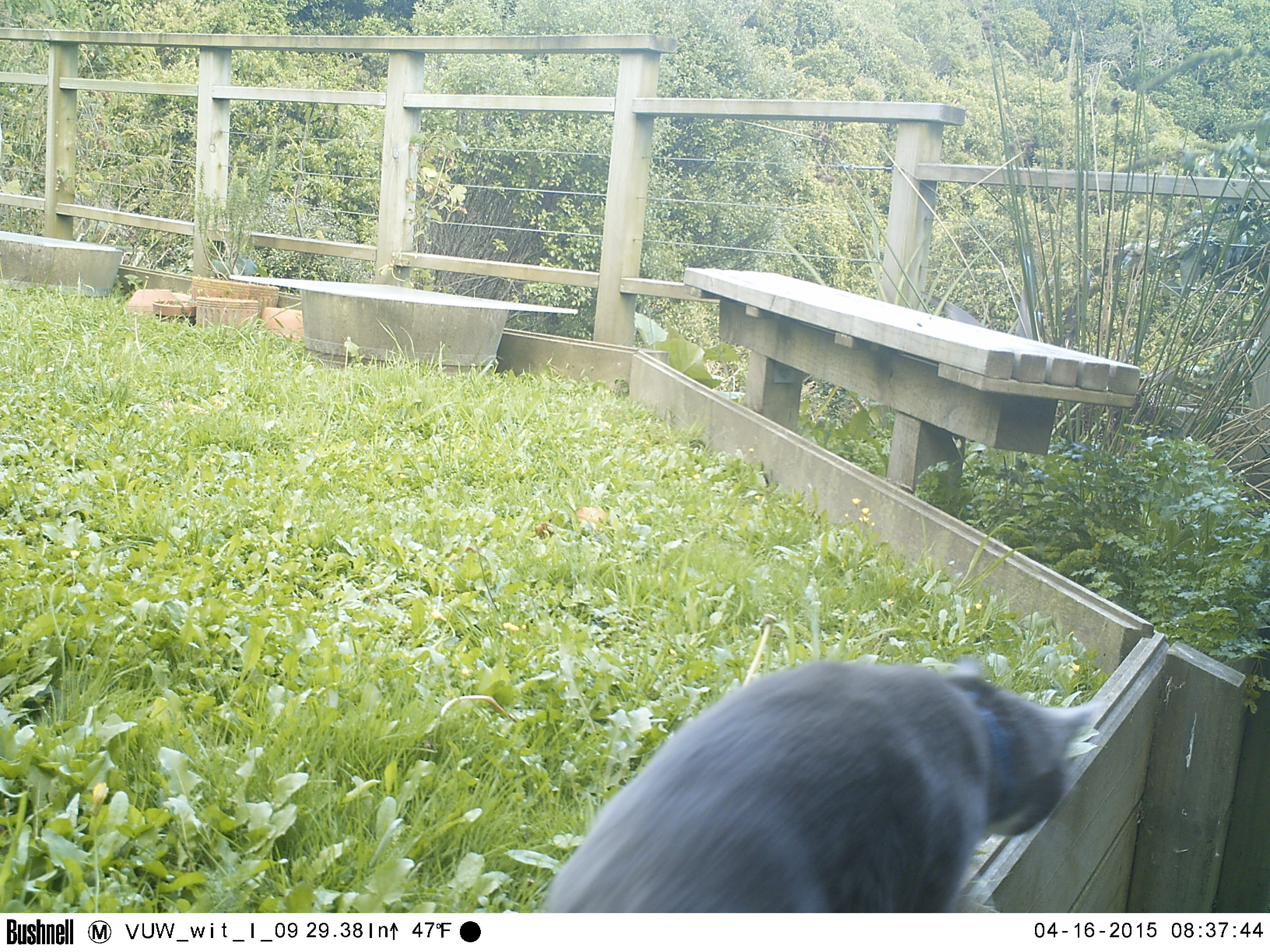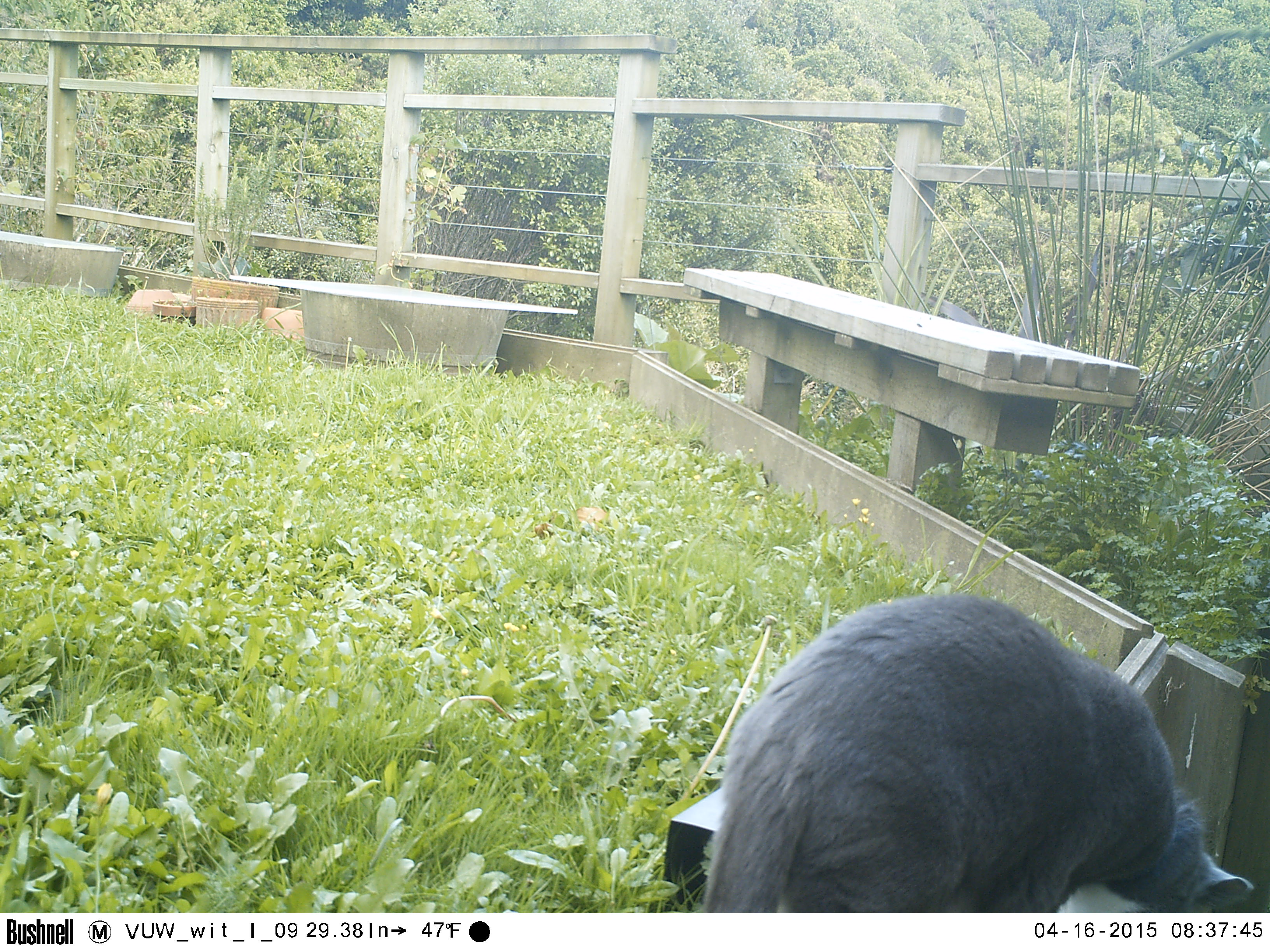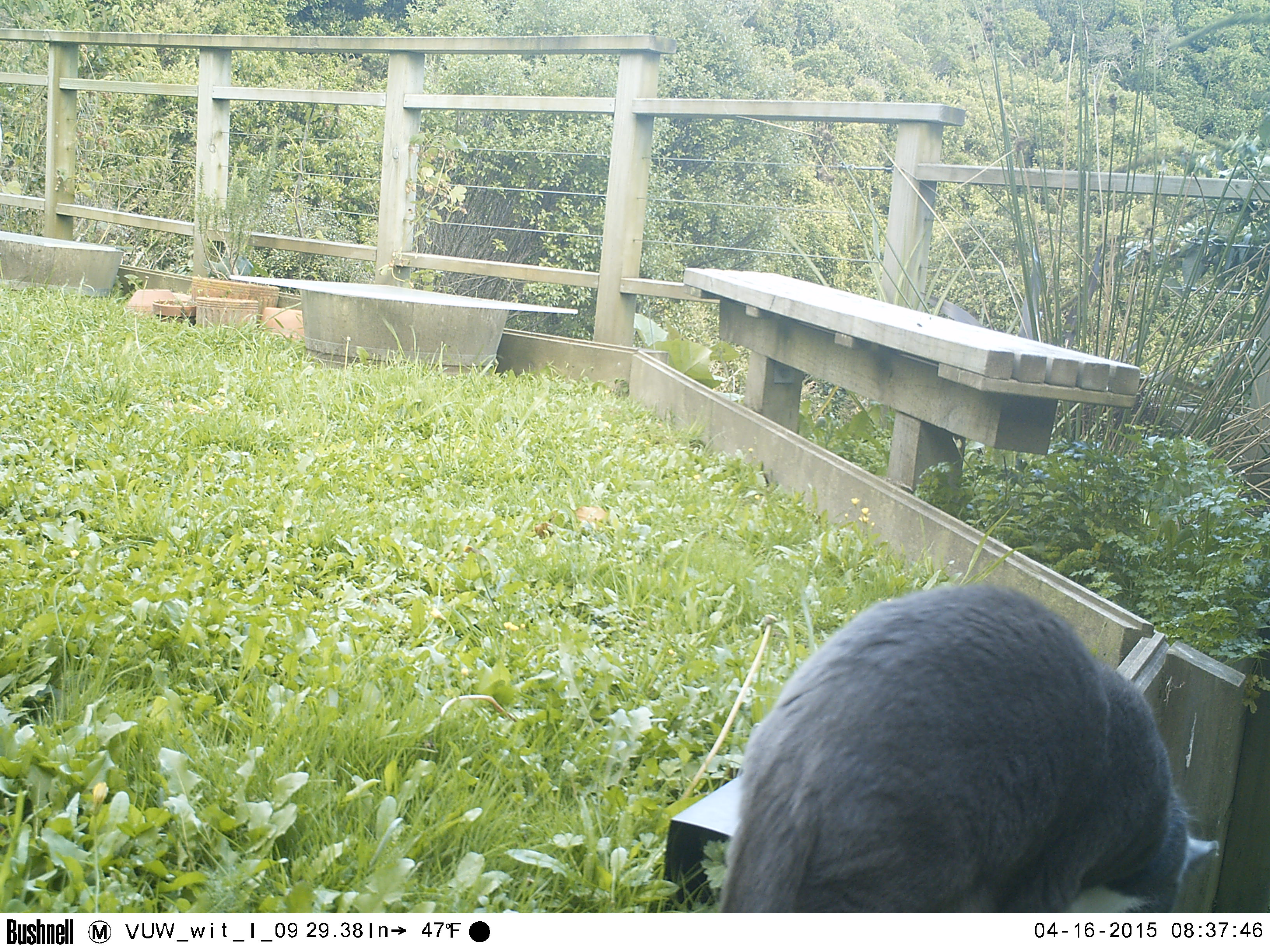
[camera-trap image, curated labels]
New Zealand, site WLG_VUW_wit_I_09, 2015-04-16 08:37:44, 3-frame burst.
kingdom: Animalia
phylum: Chordata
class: Mammalia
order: Carnivora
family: Felidae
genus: Felis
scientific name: Felis catus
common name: domestic cat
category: cat